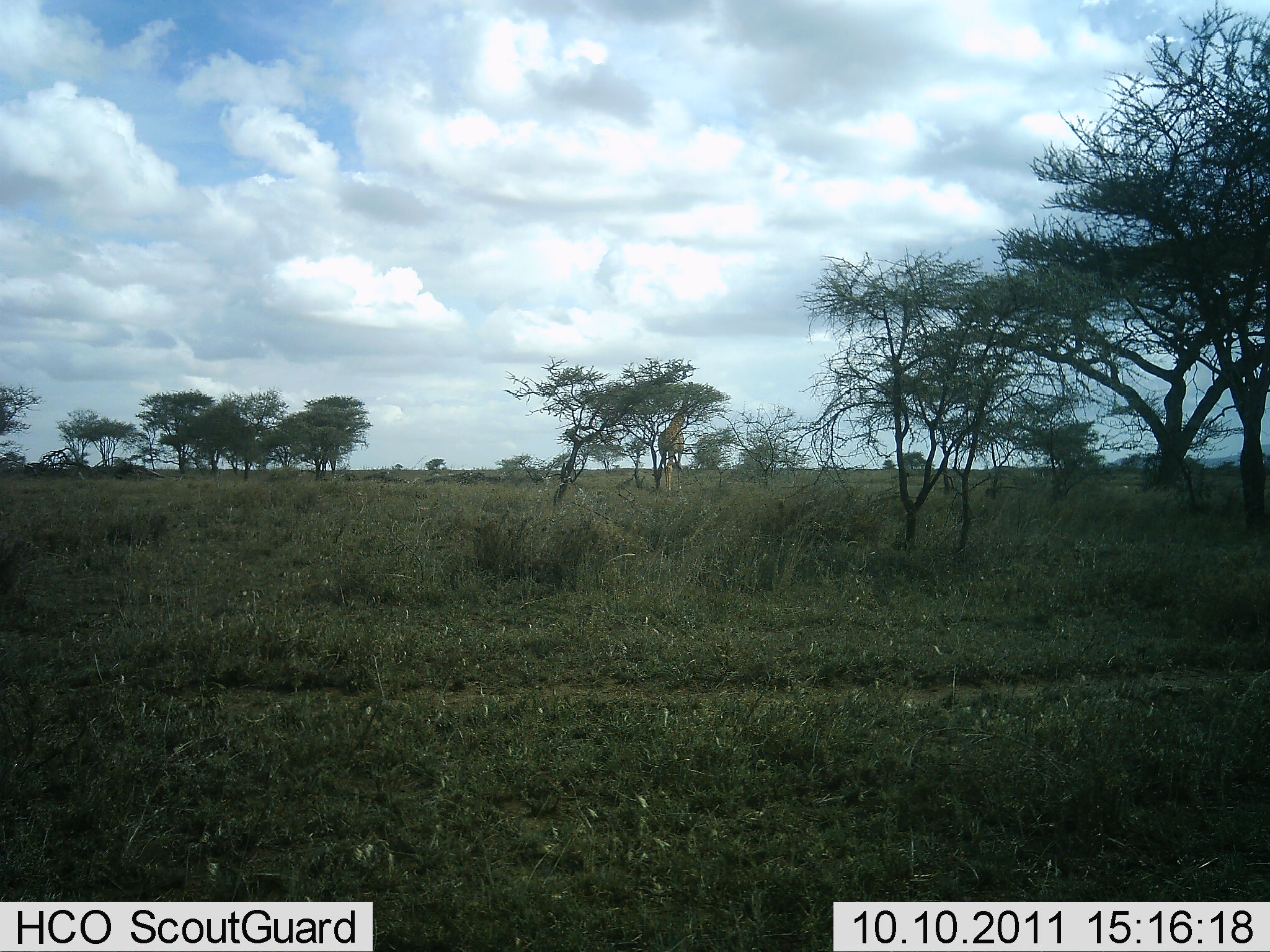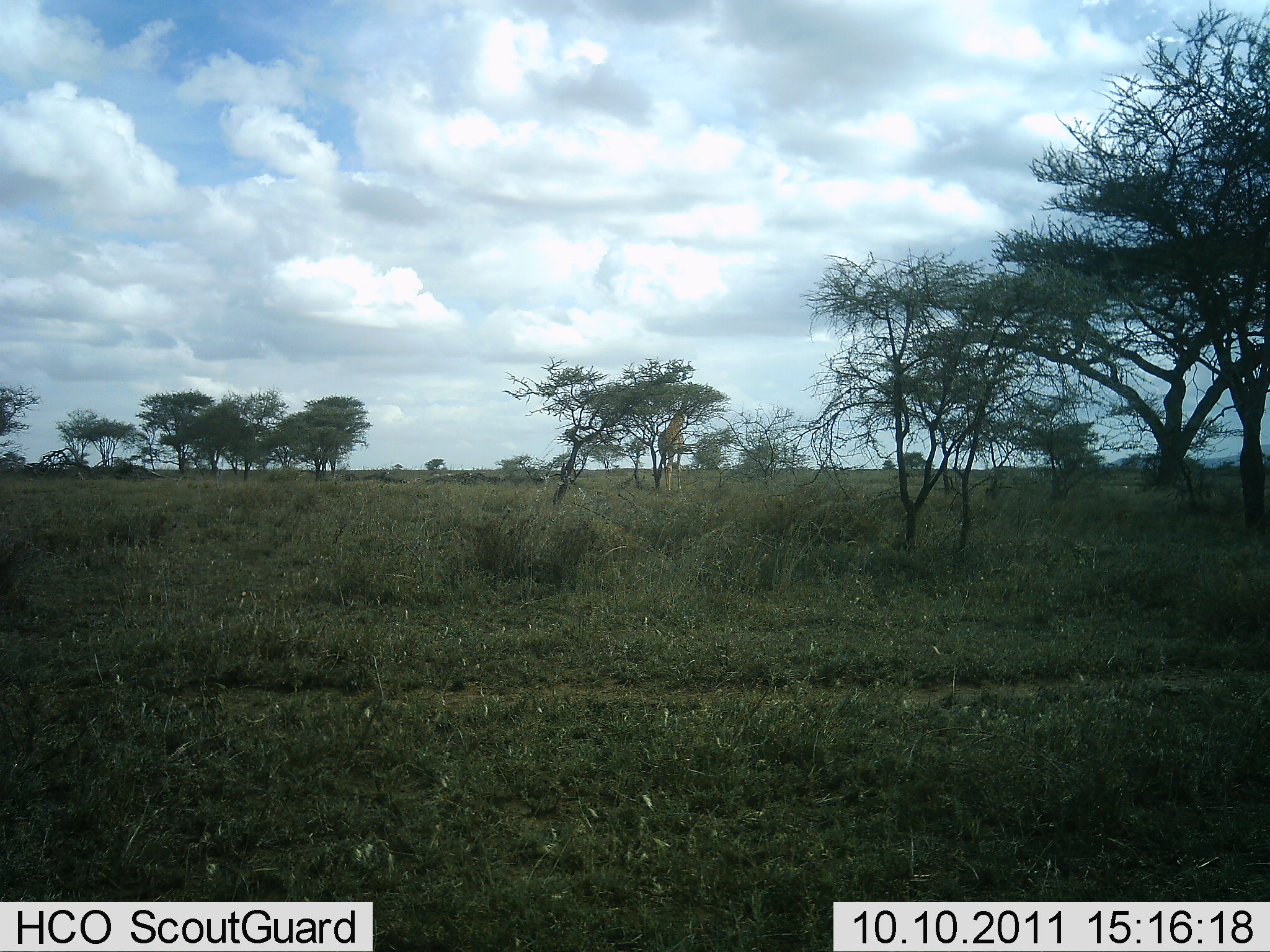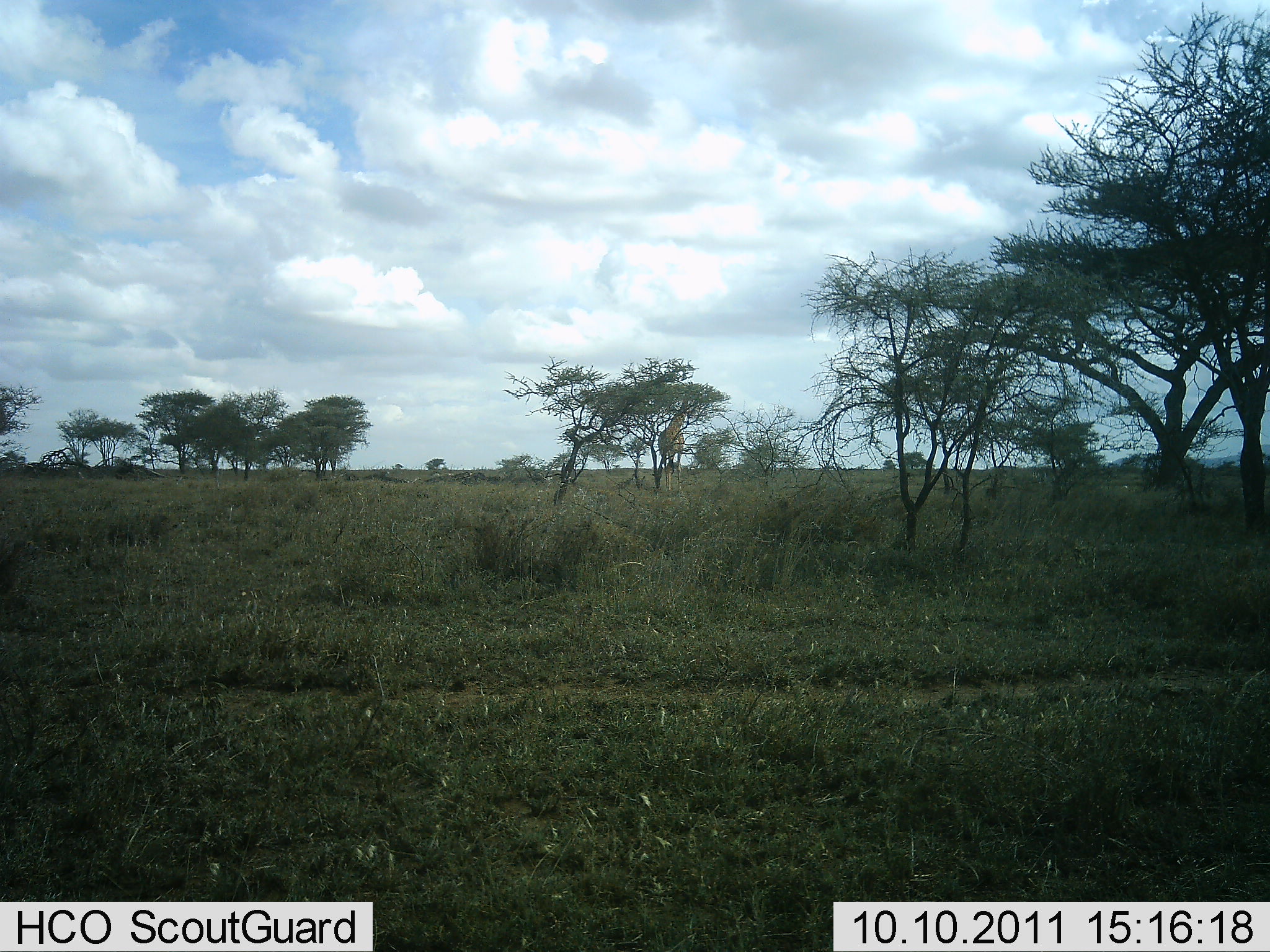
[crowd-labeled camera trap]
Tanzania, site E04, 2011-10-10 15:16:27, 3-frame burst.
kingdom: Animalia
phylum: Chordata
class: Mammalia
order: Artiodactyla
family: Giraffidae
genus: Giraffa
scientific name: Giraffa camelopardalis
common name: giraffe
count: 1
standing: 67%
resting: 0%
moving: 0%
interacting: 0%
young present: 0%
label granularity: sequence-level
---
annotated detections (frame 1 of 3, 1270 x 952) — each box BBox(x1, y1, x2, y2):
animal: BBox(657, 381, 695, 505)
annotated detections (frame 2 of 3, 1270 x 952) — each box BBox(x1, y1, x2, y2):
animal: BBox(657, 381, 698, 497)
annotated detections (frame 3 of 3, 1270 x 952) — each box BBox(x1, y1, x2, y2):
animal: BBox(658, 380, 694, 500)